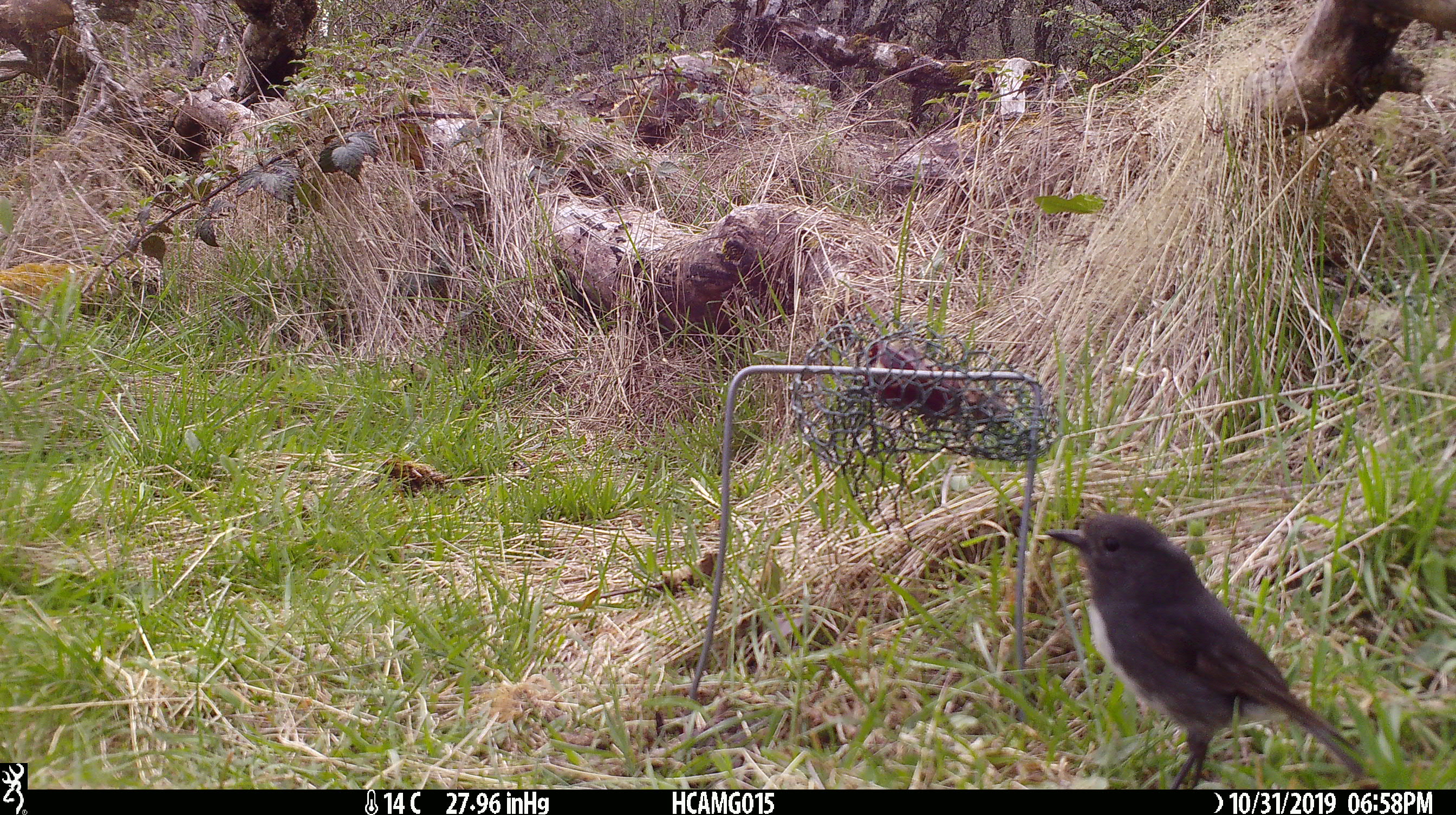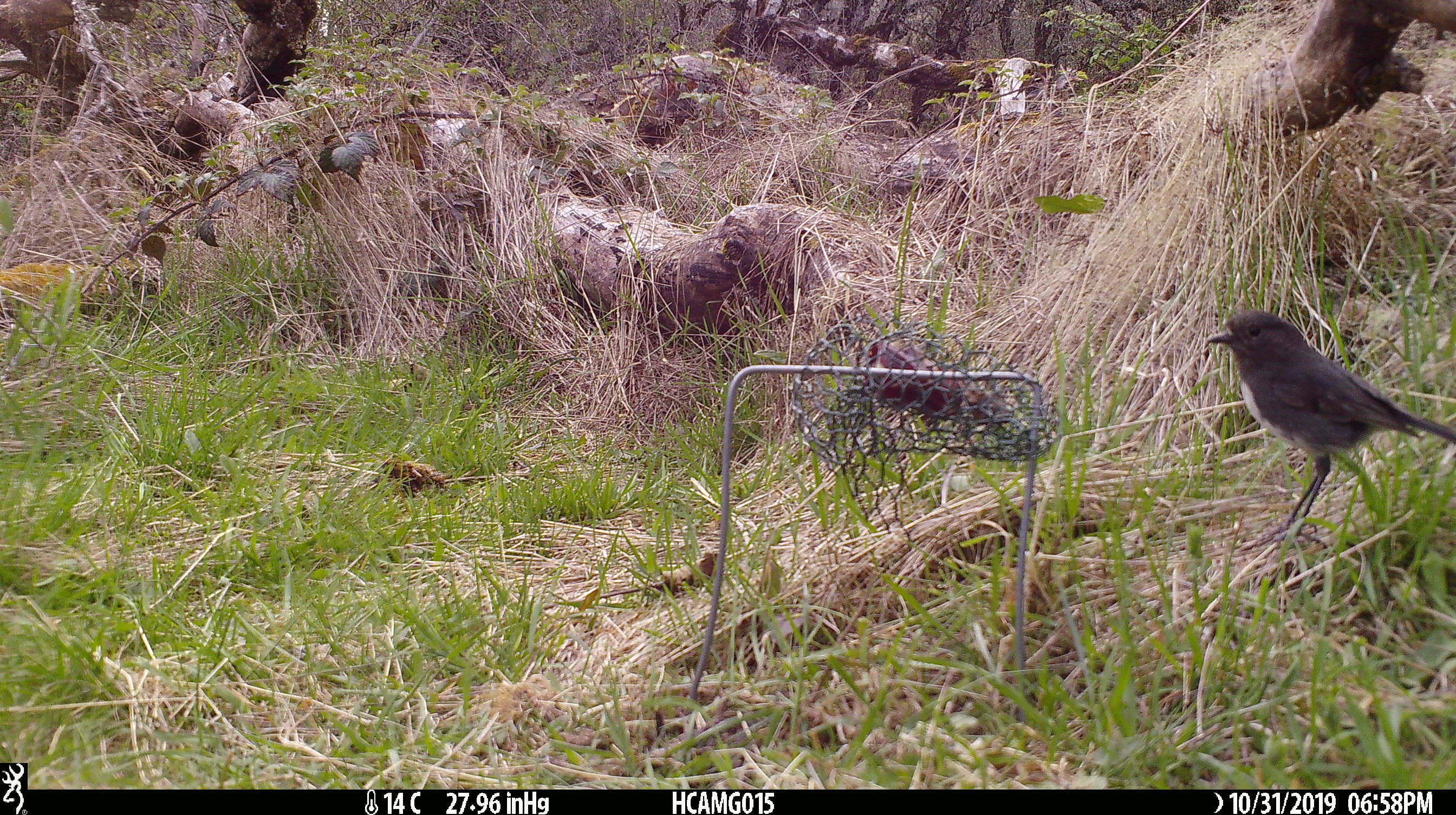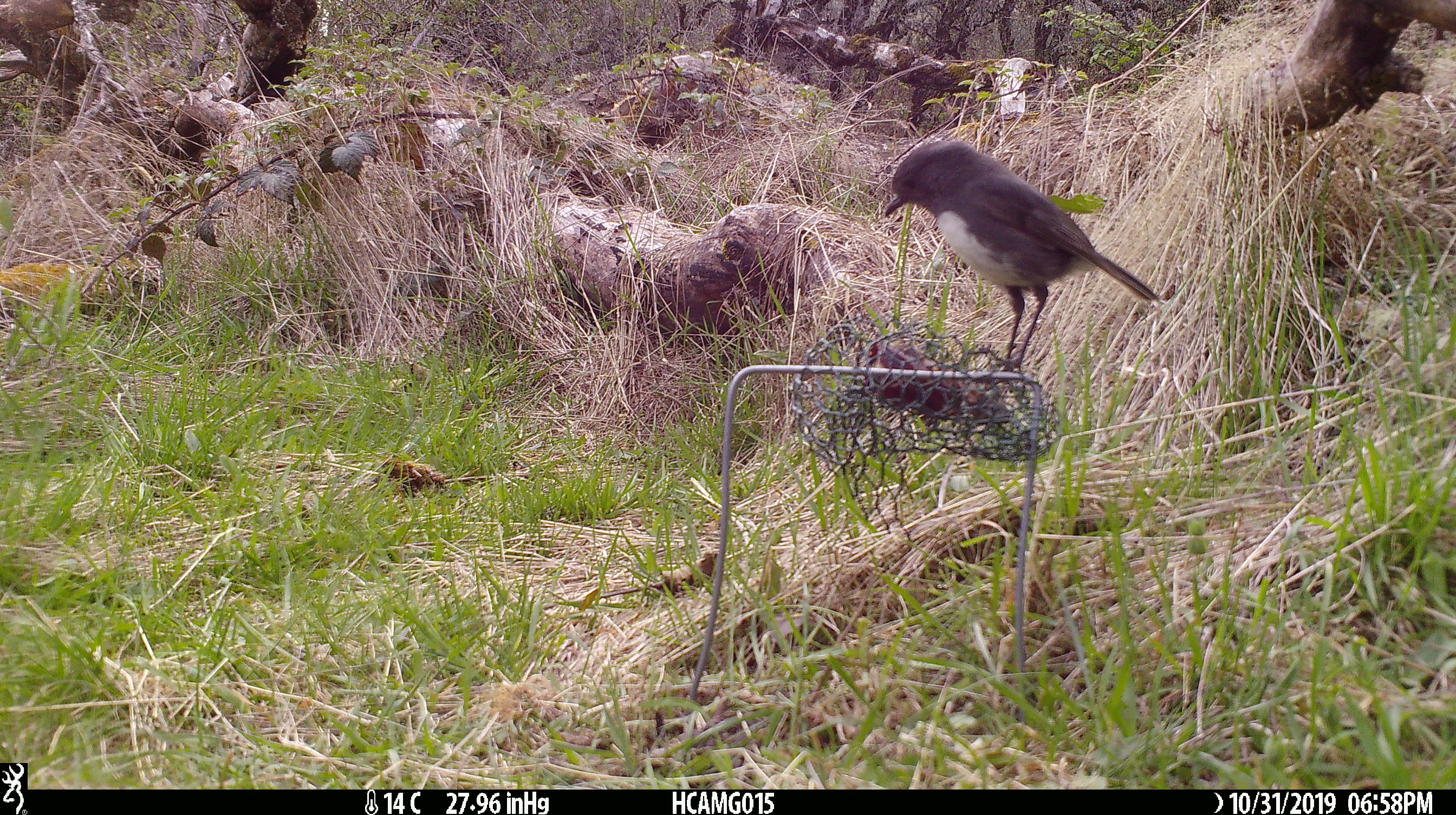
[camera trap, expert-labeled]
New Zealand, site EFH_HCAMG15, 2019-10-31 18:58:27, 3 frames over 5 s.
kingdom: Animalia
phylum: Chordata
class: Aves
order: Passeriformes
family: Petroicidae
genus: Petroica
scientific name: Petroica australis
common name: new zealand robin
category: robin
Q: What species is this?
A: Robin (new zealand robin) (Petroica australis).